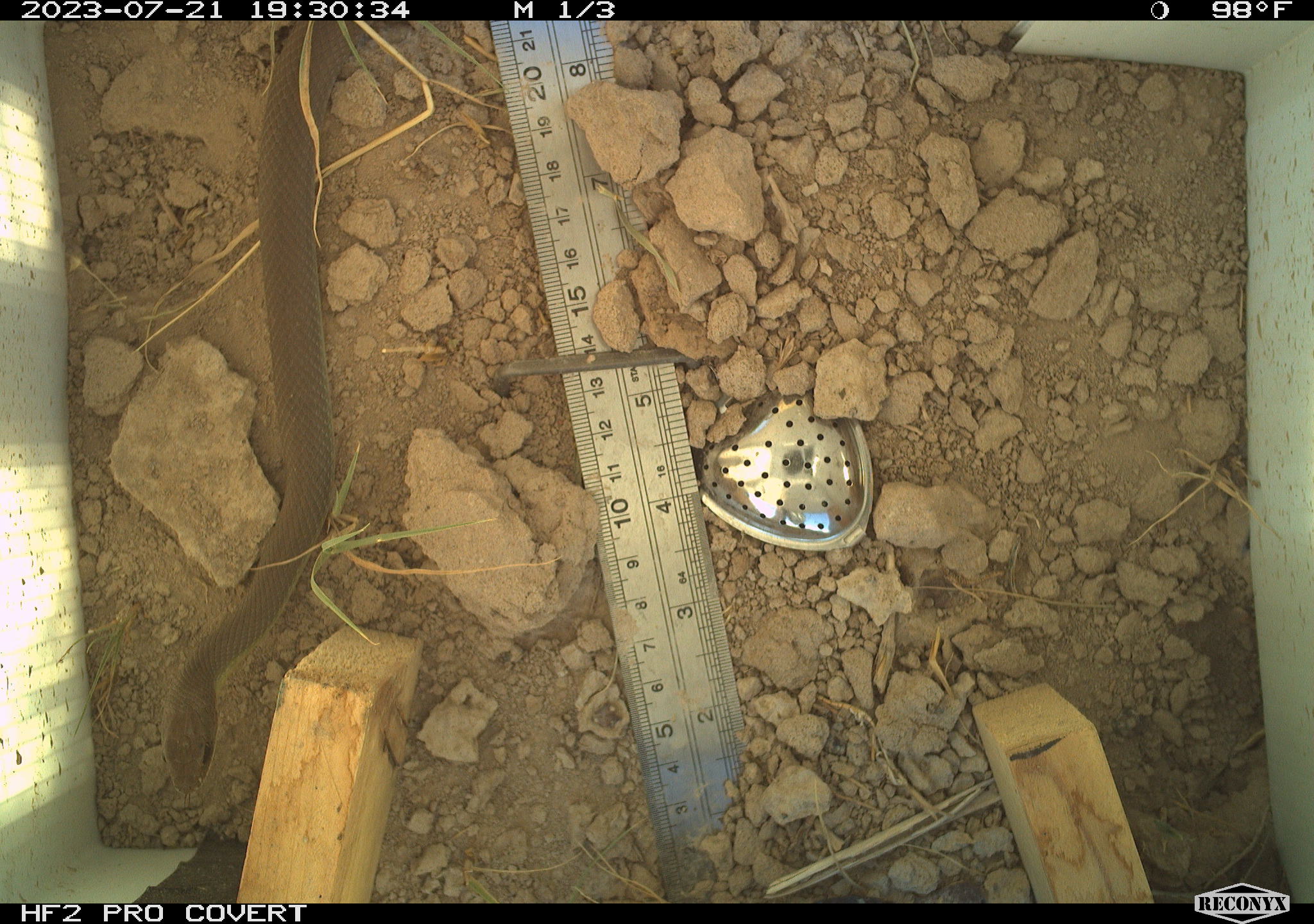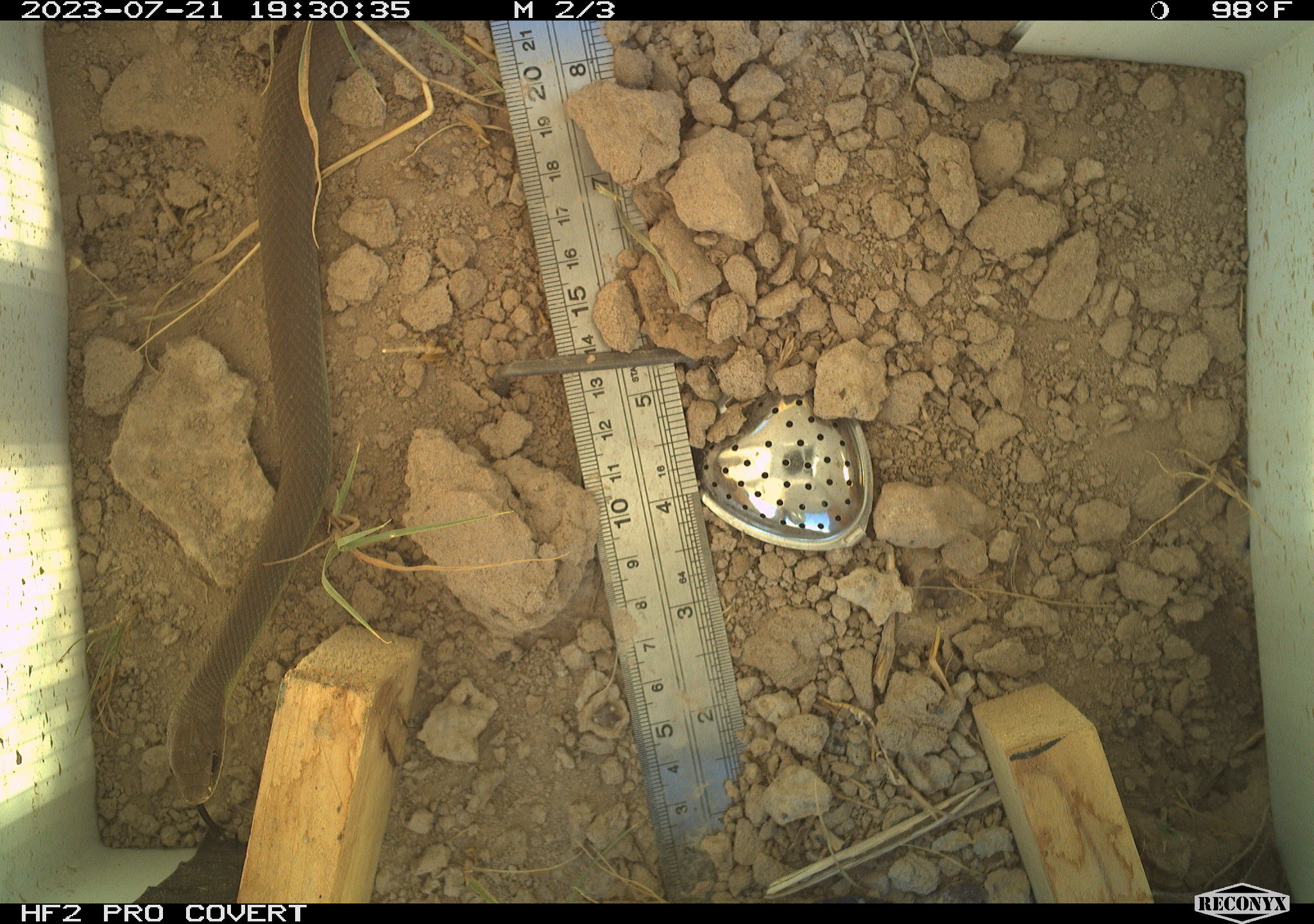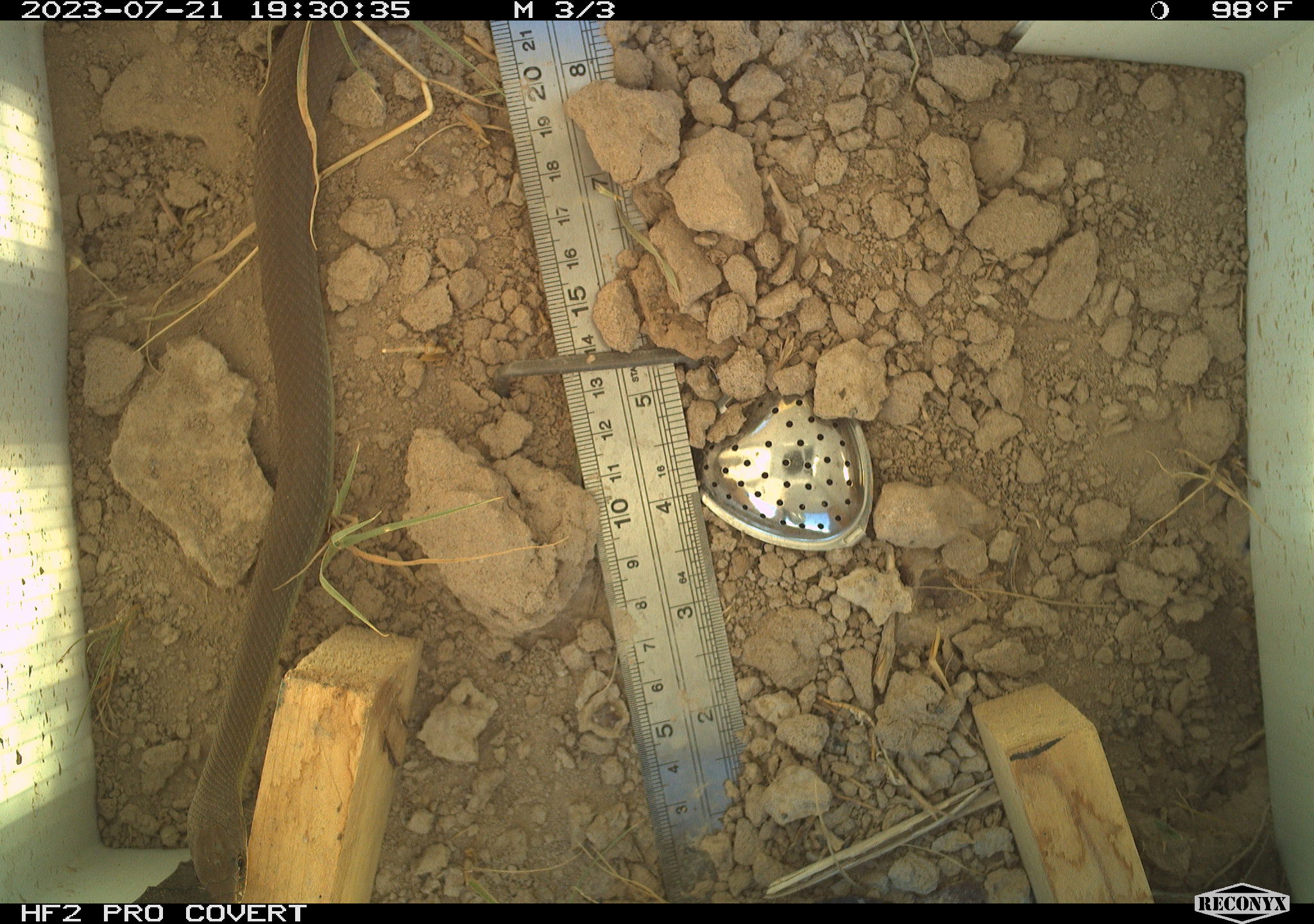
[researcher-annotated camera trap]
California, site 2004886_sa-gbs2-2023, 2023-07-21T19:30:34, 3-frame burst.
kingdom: Animalia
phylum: Chordata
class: Reptilia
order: Squamata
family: Colubridae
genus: Coluber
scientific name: Coluber constrictor mormon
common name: western yellow-bellied racer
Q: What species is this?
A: Western yellow-bellied racer (Coluber constrictor mormon).